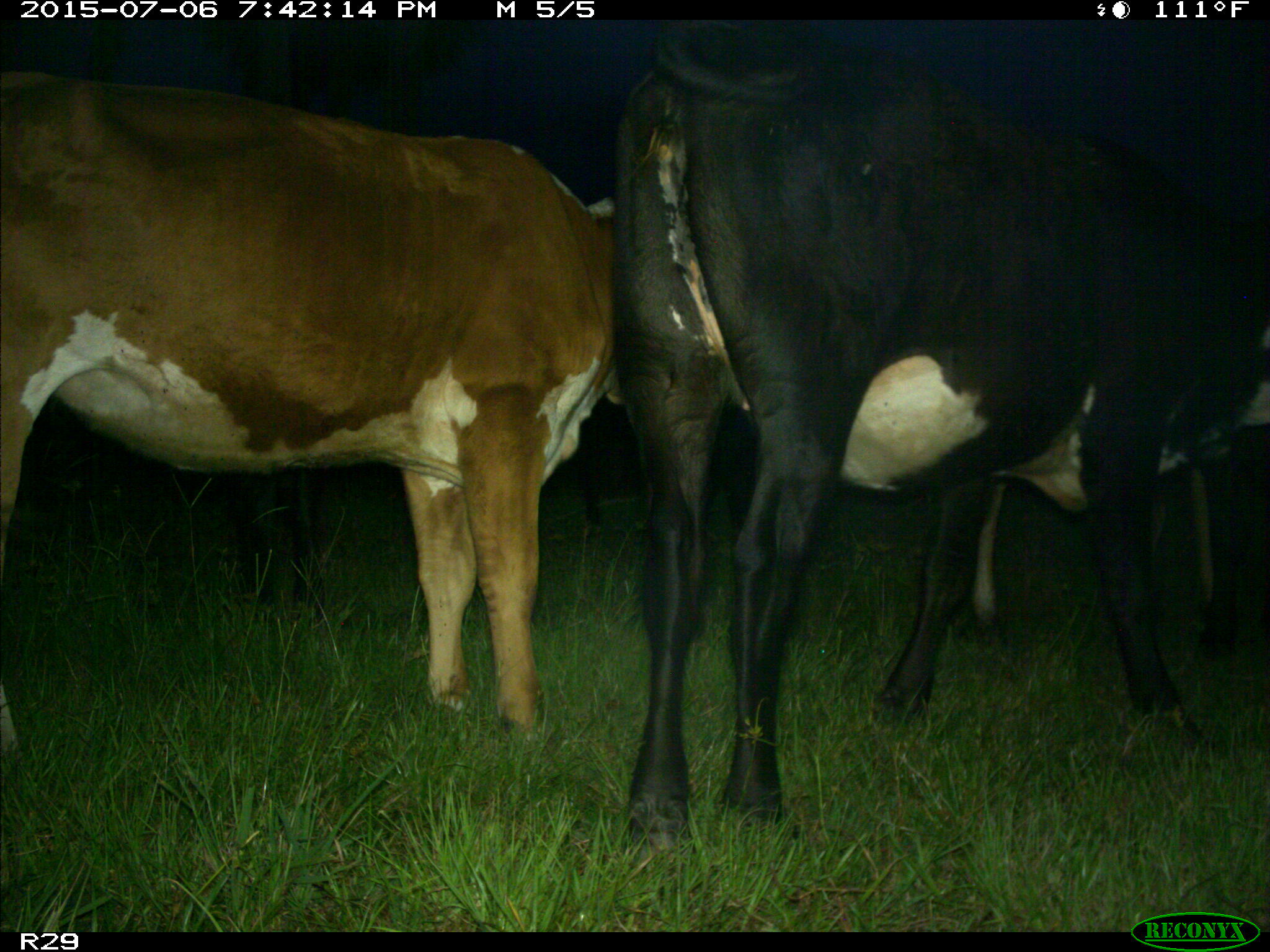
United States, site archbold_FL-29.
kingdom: Animalia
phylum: Chordata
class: Mammalia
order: Artiodactyla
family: Bovidae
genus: Bos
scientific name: Bos taurus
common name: domestic cow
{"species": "Bos taurus (domestic cow)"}